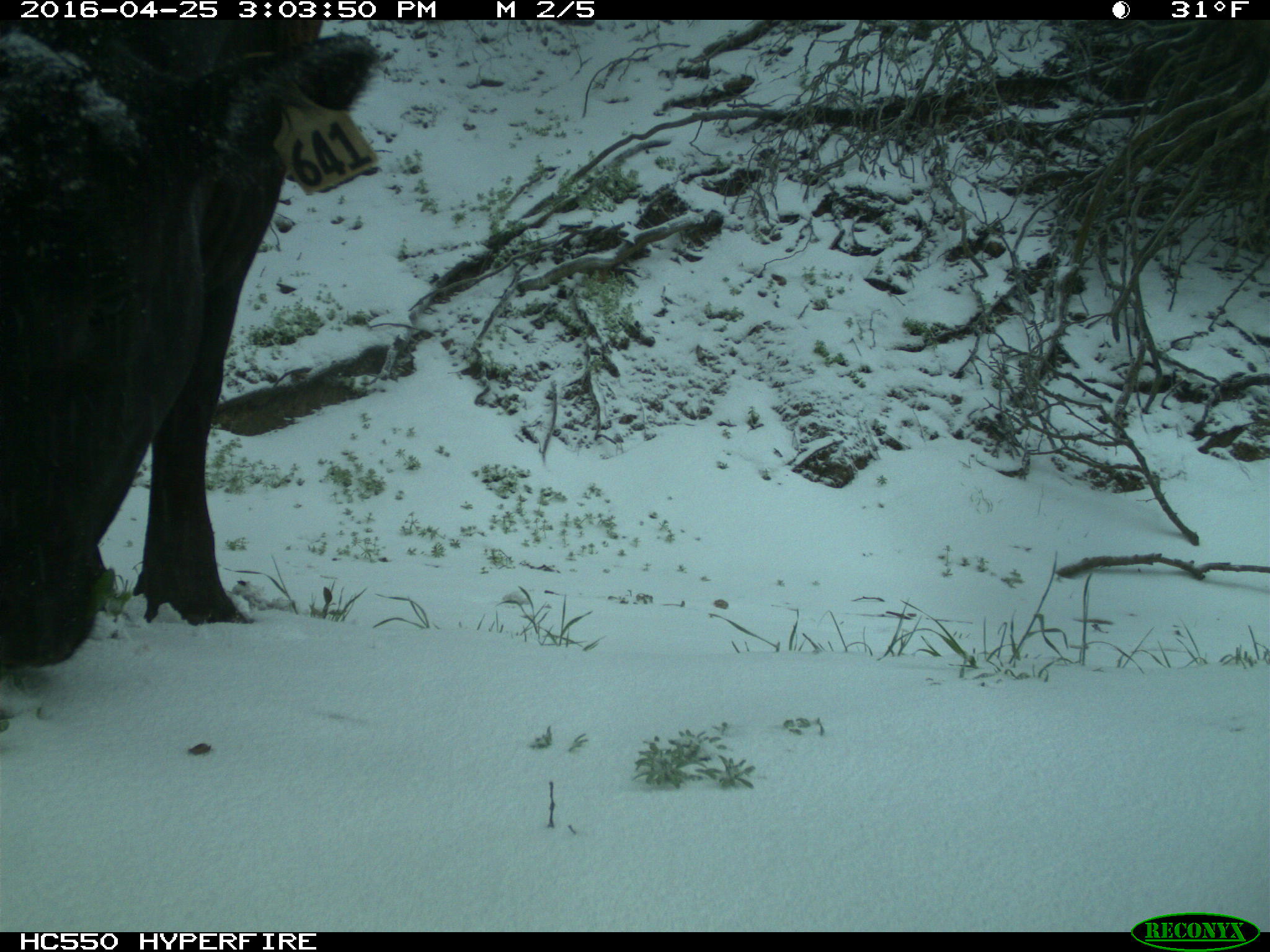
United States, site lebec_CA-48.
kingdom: Animalia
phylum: Chordata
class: Mammalia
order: Artiodactyla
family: Bovidae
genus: Bos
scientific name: Bos taurus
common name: domestic cow